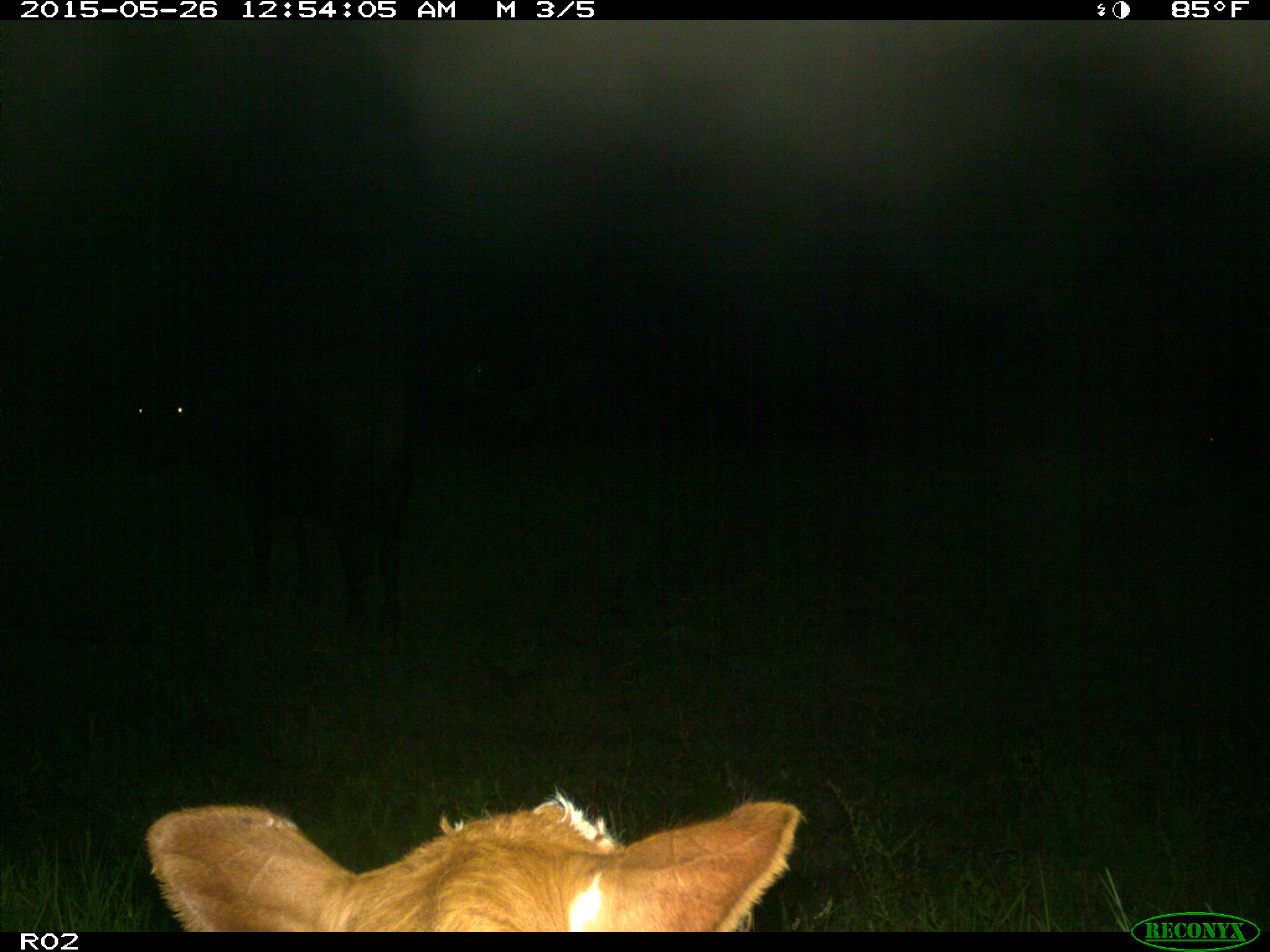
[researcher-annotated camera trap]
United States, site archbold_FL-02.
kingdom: Animalia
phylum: Chordata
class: Mammalia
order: Artiodactyla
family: Bovidae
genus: Bos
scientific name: Bos taurus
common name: domestic cow